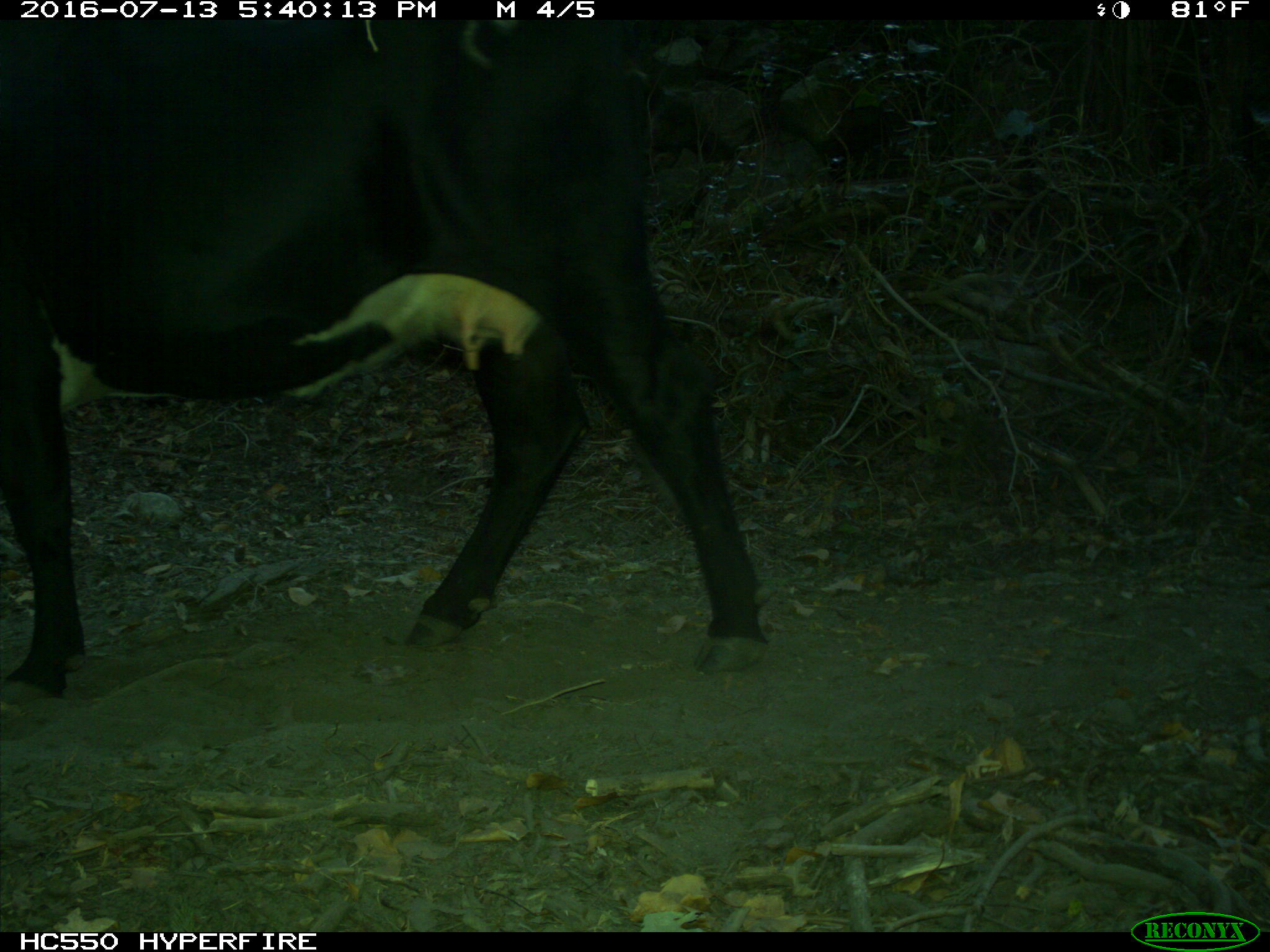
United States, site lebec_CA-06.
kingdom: Animalia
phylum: Chordata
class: Mammalia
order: Artiodactyla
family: Bovidae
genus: Bos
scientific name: Bos taurus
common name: domestic cow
Bos taurus (domestic cow).